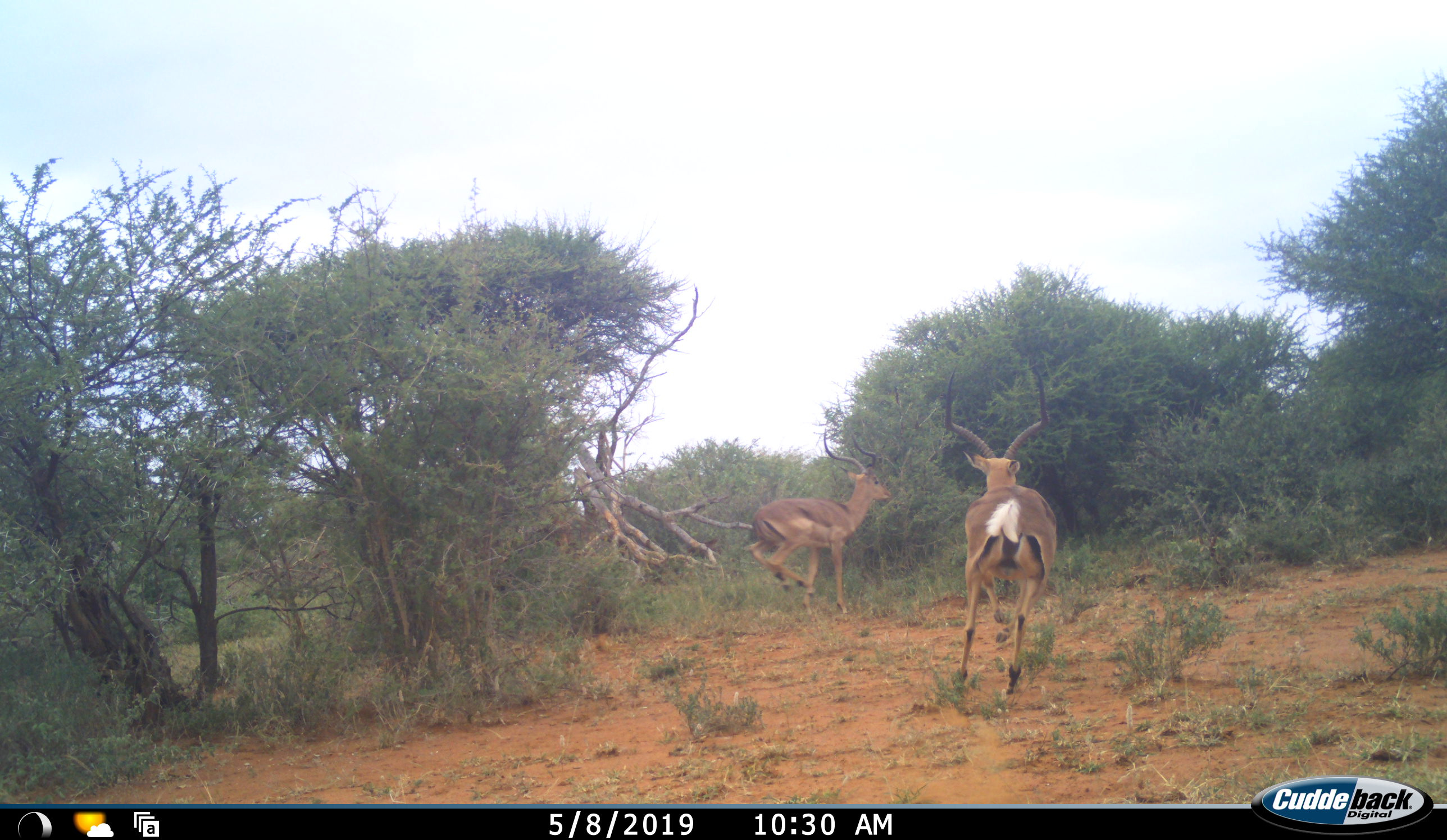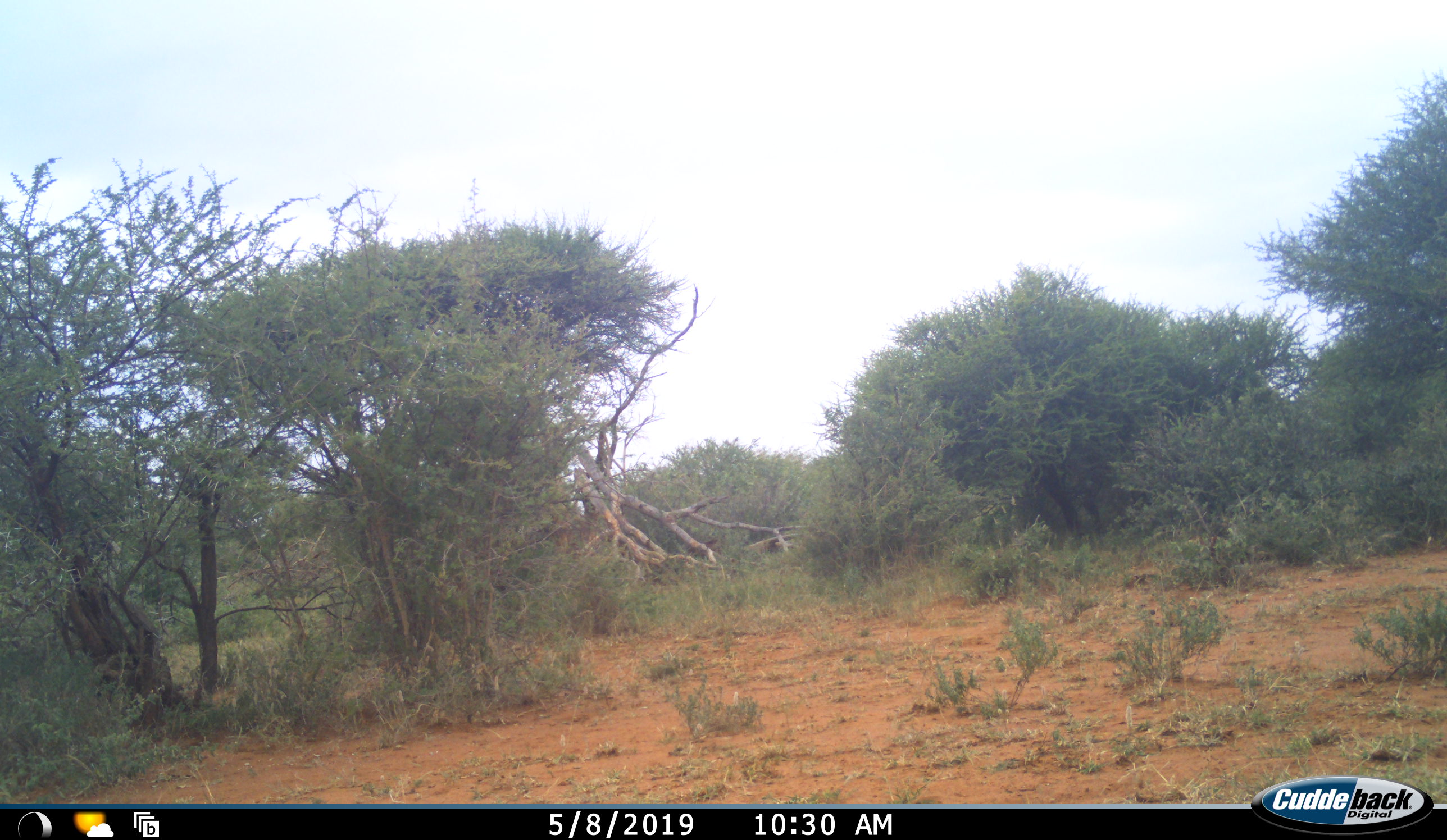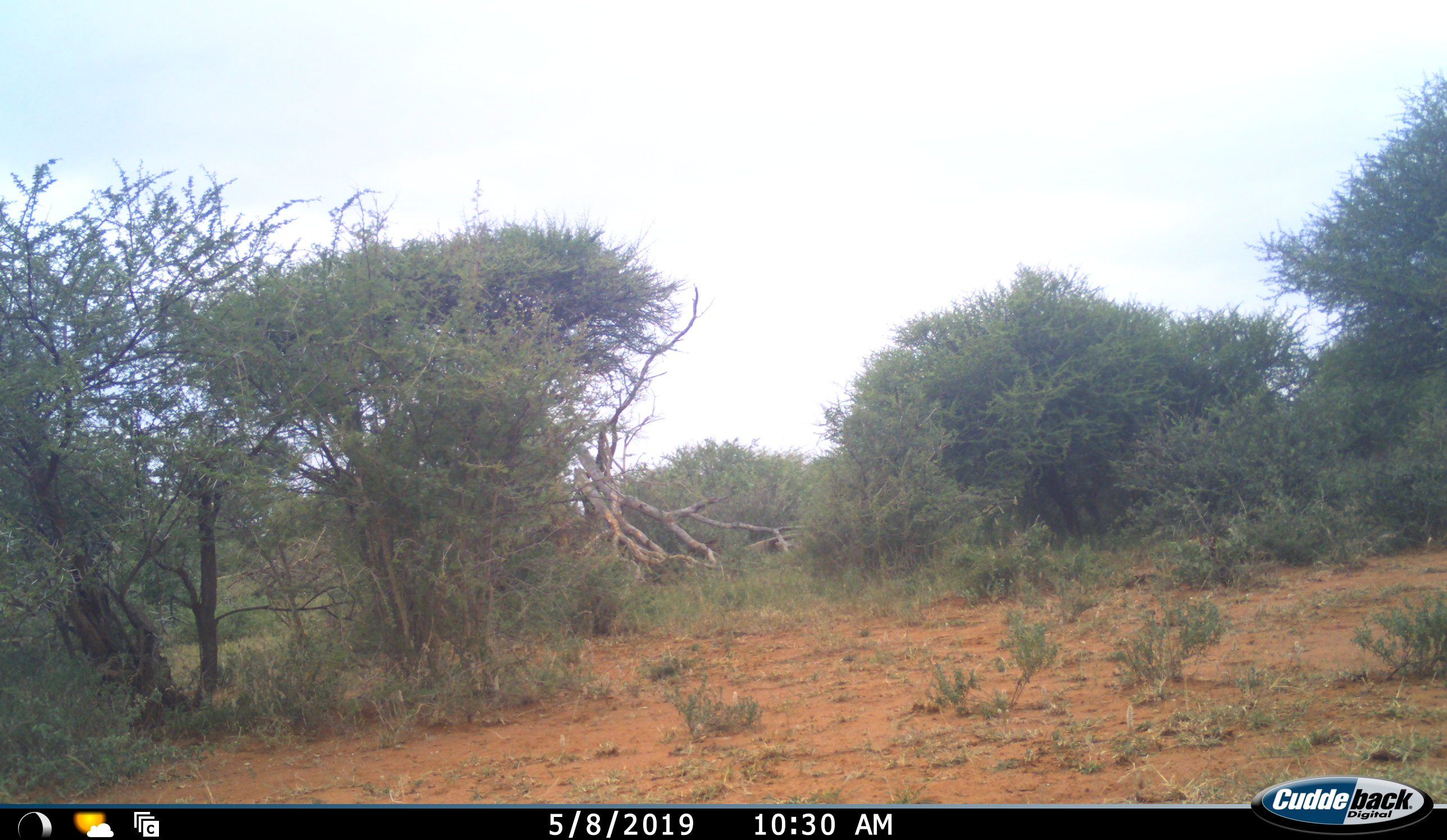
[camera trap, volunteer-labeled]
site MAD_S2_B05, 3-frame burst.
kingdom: Animalia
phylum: Chordata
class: Mammalia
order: Artiodactyla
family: Bovidae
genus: Aepyceros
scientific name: Aepyceros melampus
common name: impala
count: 2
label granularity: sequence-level